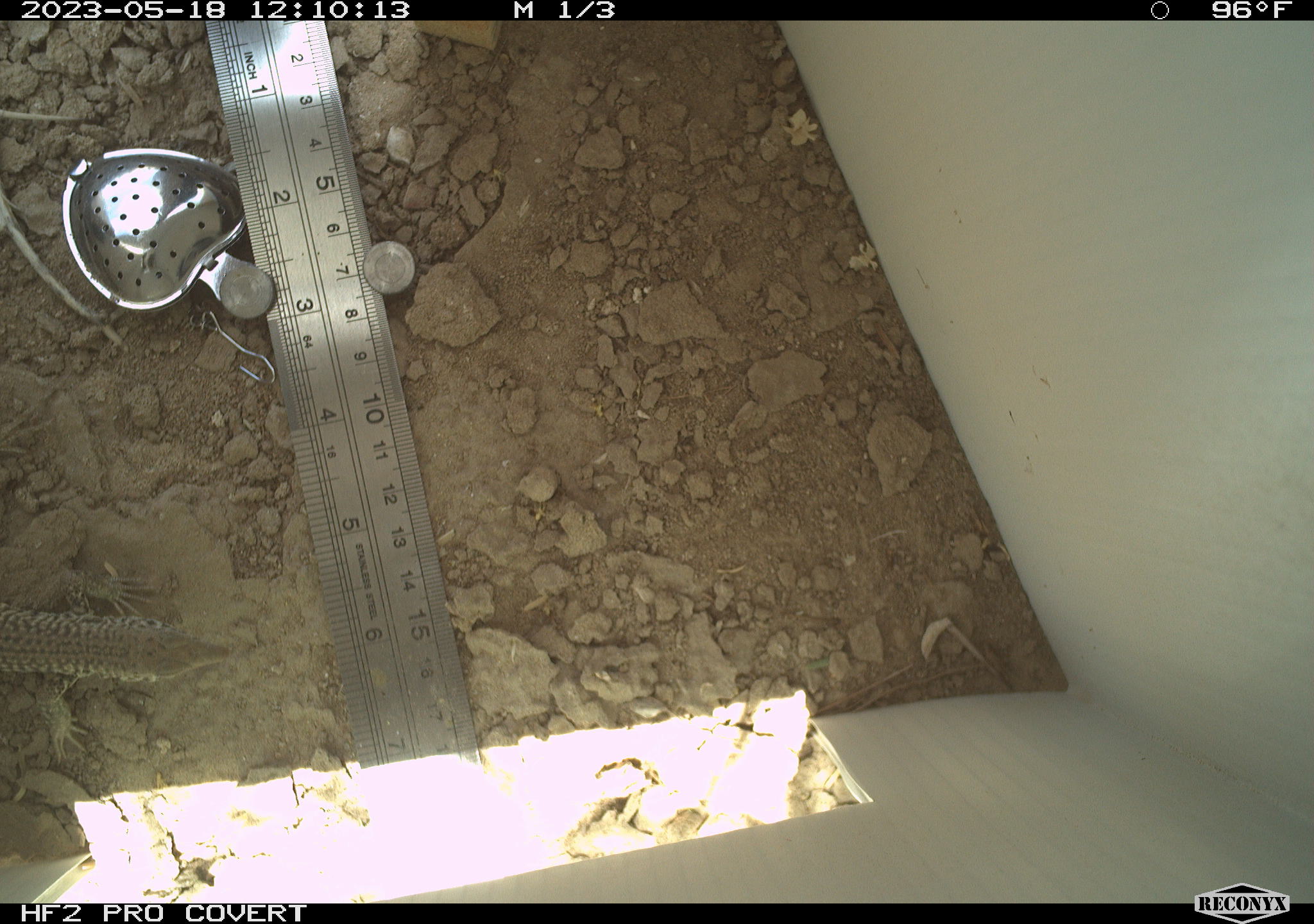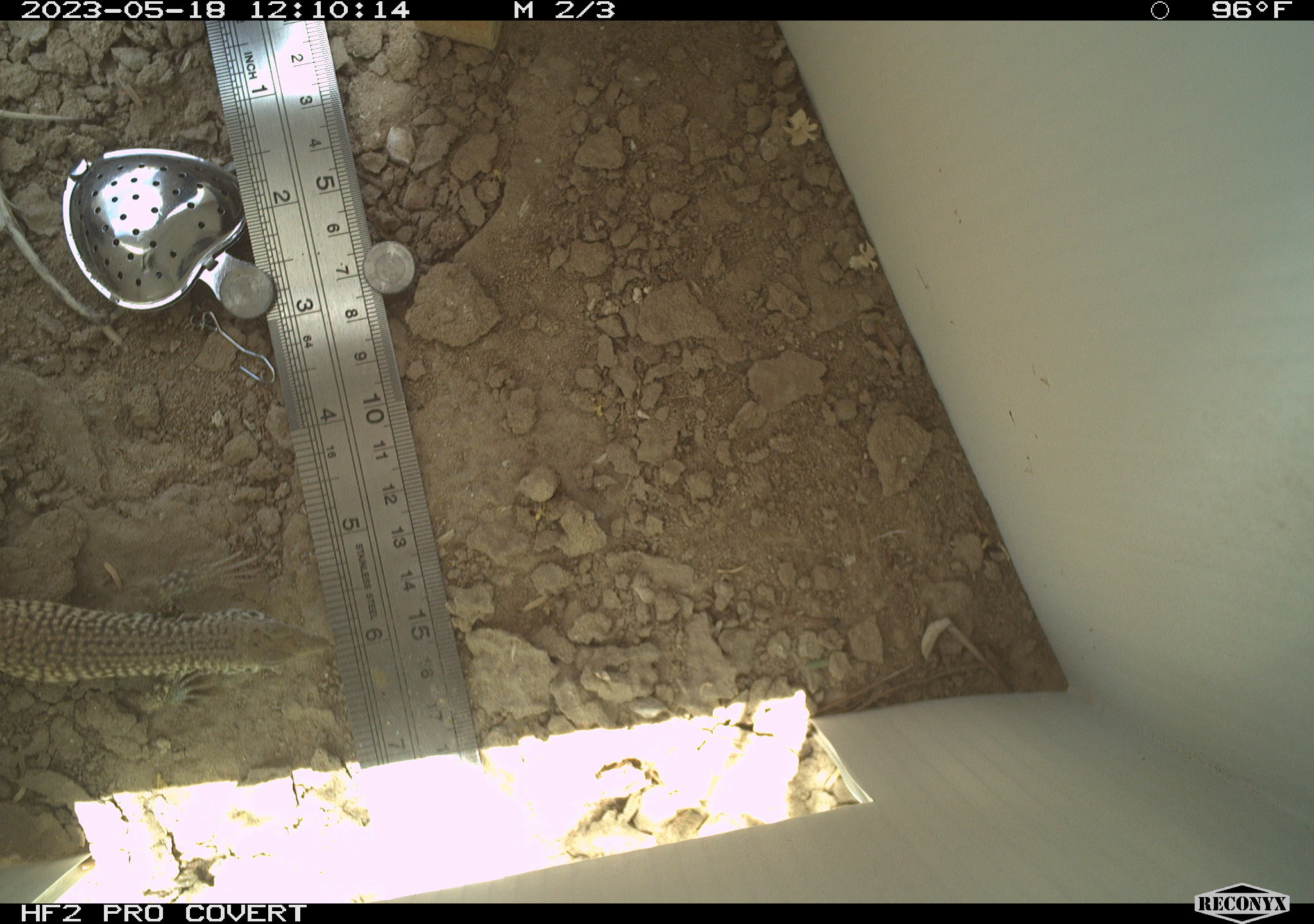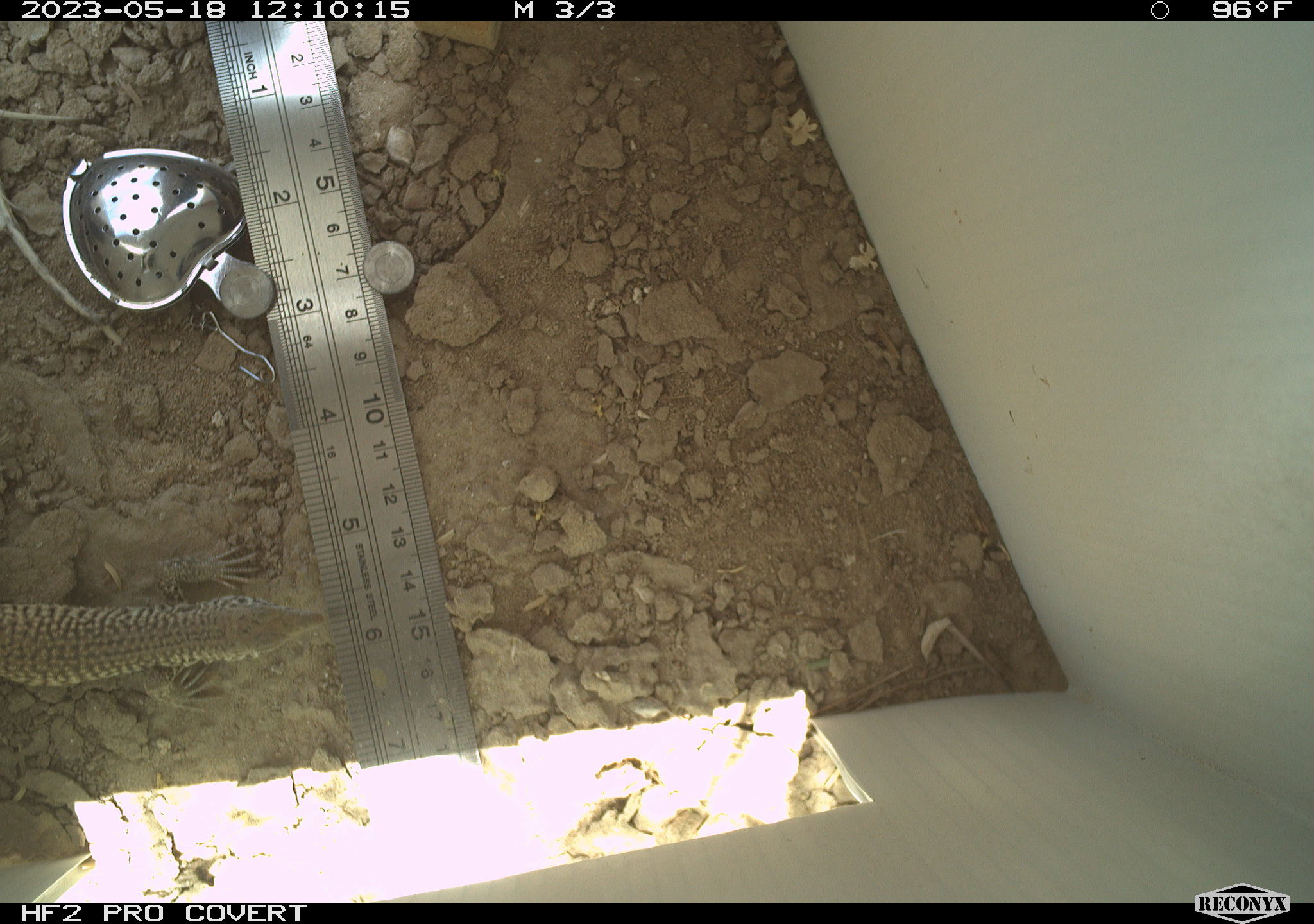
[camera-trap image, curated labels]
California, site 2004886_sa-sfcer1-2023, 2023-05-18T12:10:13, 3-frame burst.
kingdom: Animalia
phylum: Chordata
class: Reptilia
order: Squamata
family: Teiidae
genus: Aspidoscelis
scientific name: Aspidoscelis tigris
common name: western whiptail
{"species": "western whiptail (Aspidoscelis tigris)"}